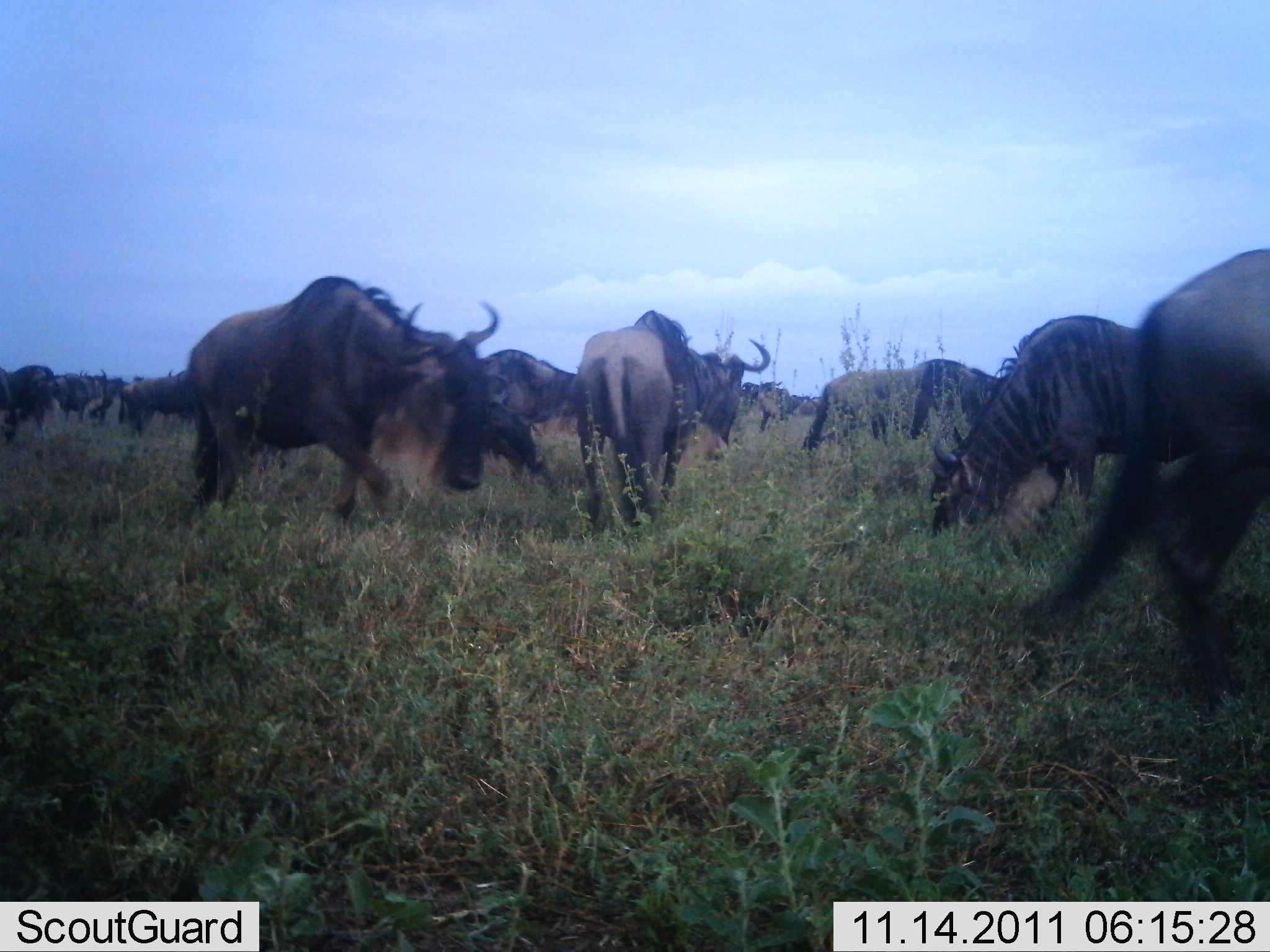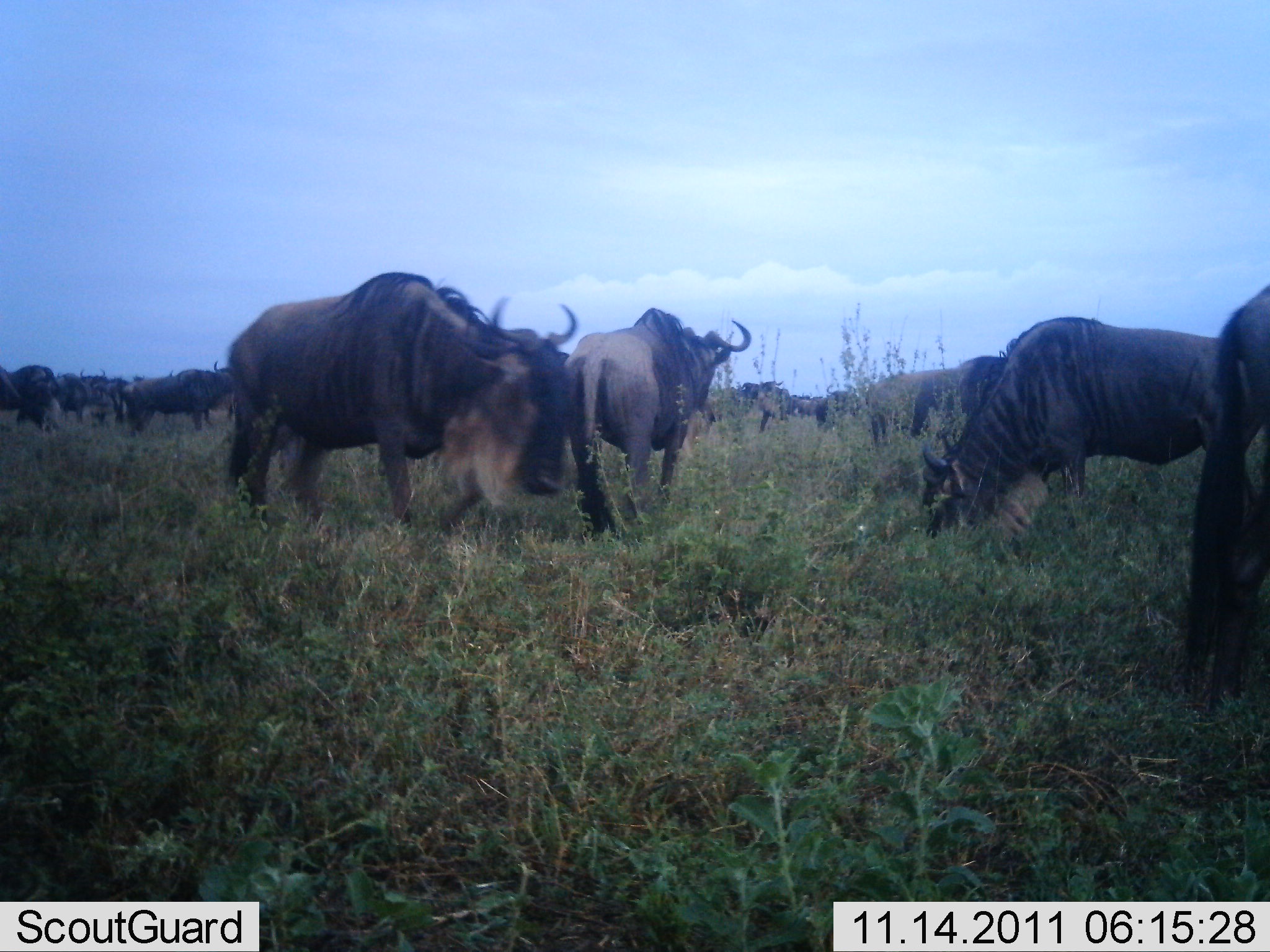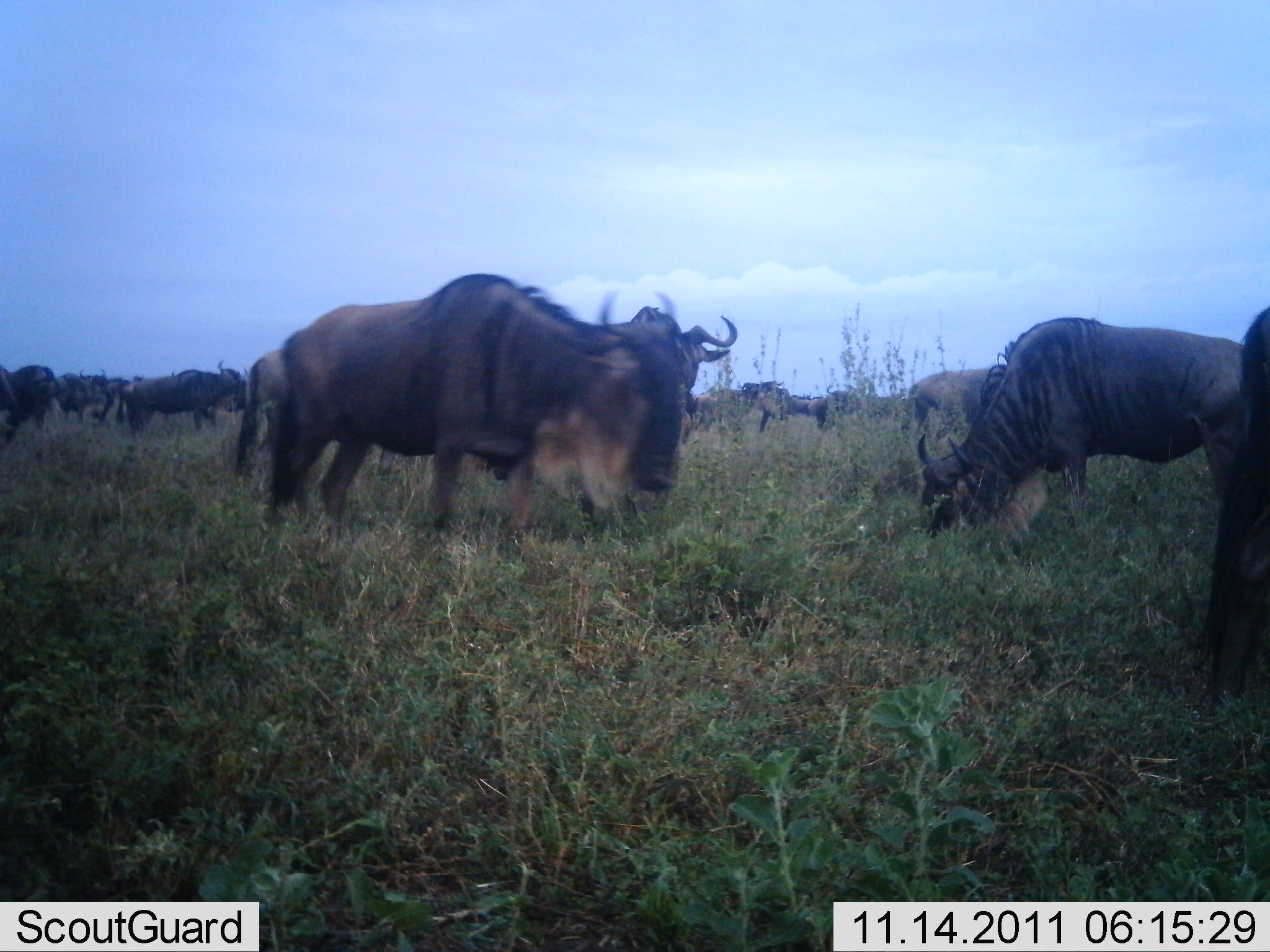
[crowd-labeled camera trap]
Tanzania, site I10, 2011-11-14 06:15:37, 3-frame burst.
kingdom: Animalia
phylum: Chordata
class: Mammalia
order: Artiodactyla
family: Bovidae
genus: Connochaetes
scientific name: Connochaetes taurinus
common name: blue wildebeest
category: wildebeest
Wildebeest (blue wildebeest) (Connochaetes taurinus), count 11-50. Behavior (volunteer vote fractions): standing 42%, resting 0%, moving 50%, interacting 17%. Young present (vote fraction): 0%. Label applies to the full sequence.